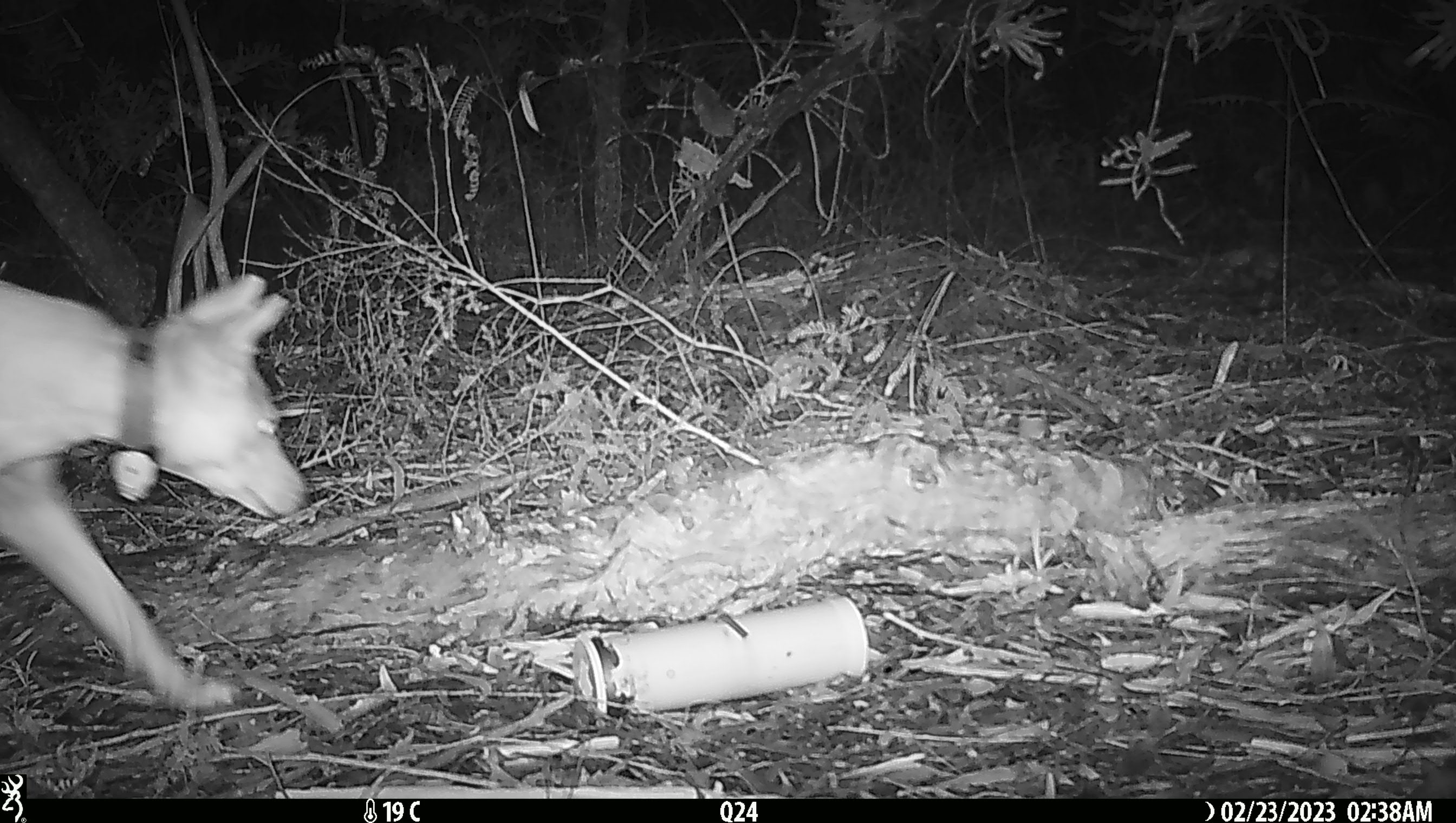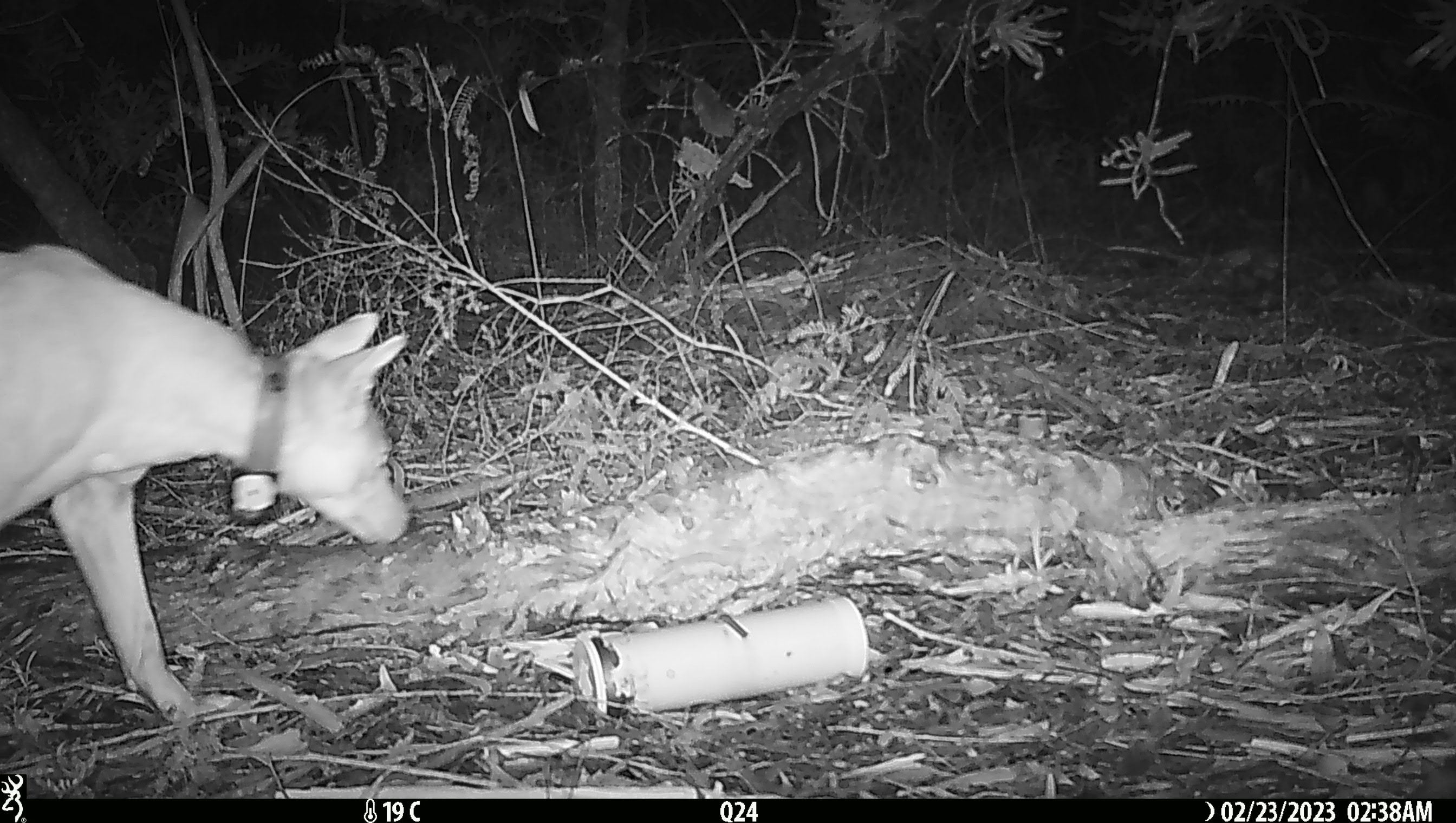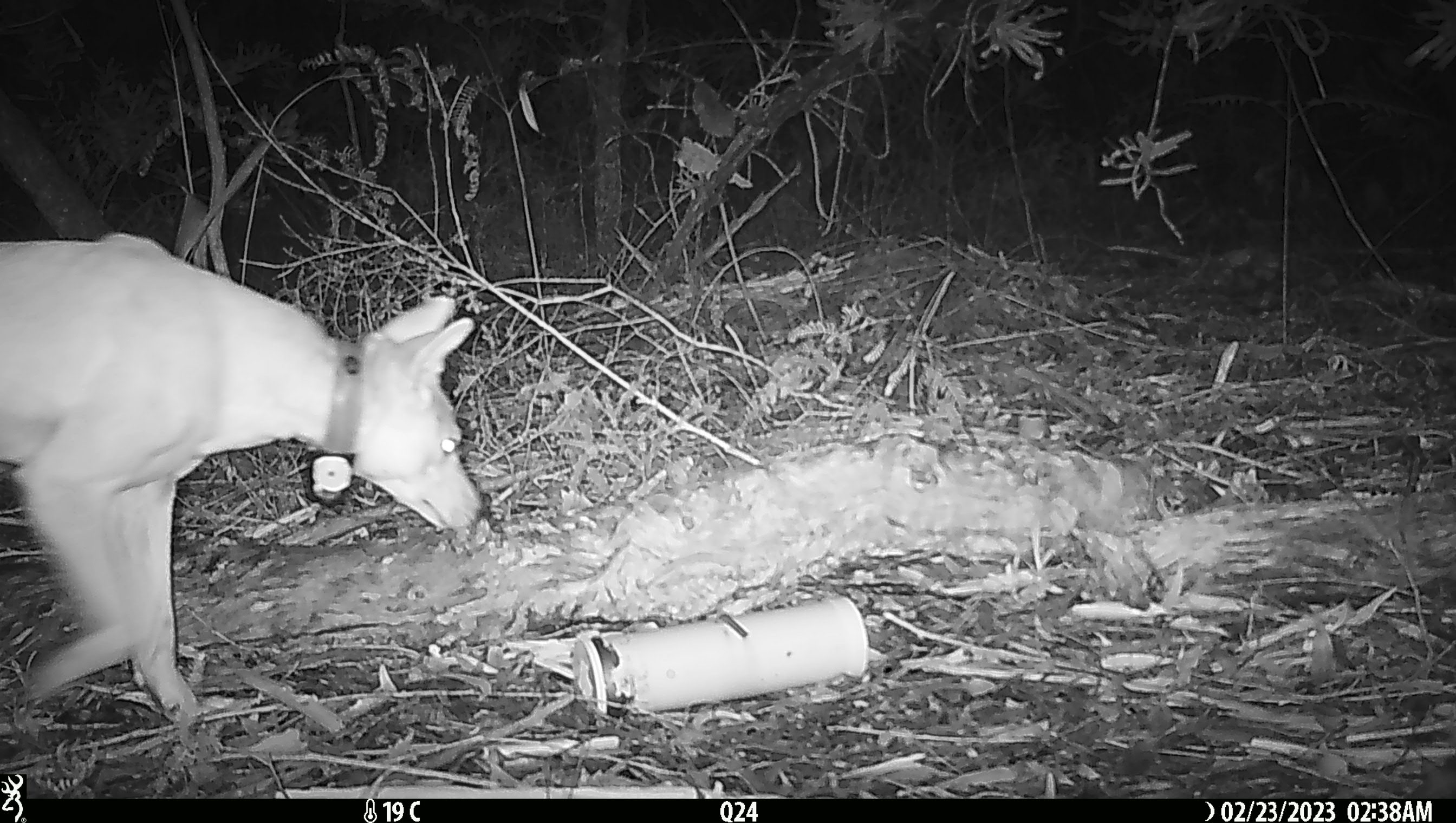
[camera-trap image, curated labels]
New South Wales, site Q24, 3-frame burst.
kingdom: Animalia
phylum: Chordata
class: Mammalia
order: Carnivora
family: Canidae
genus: Canis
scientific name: Canis familiaris dingo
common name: dingo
Dingo (Canis familiaris dingo).